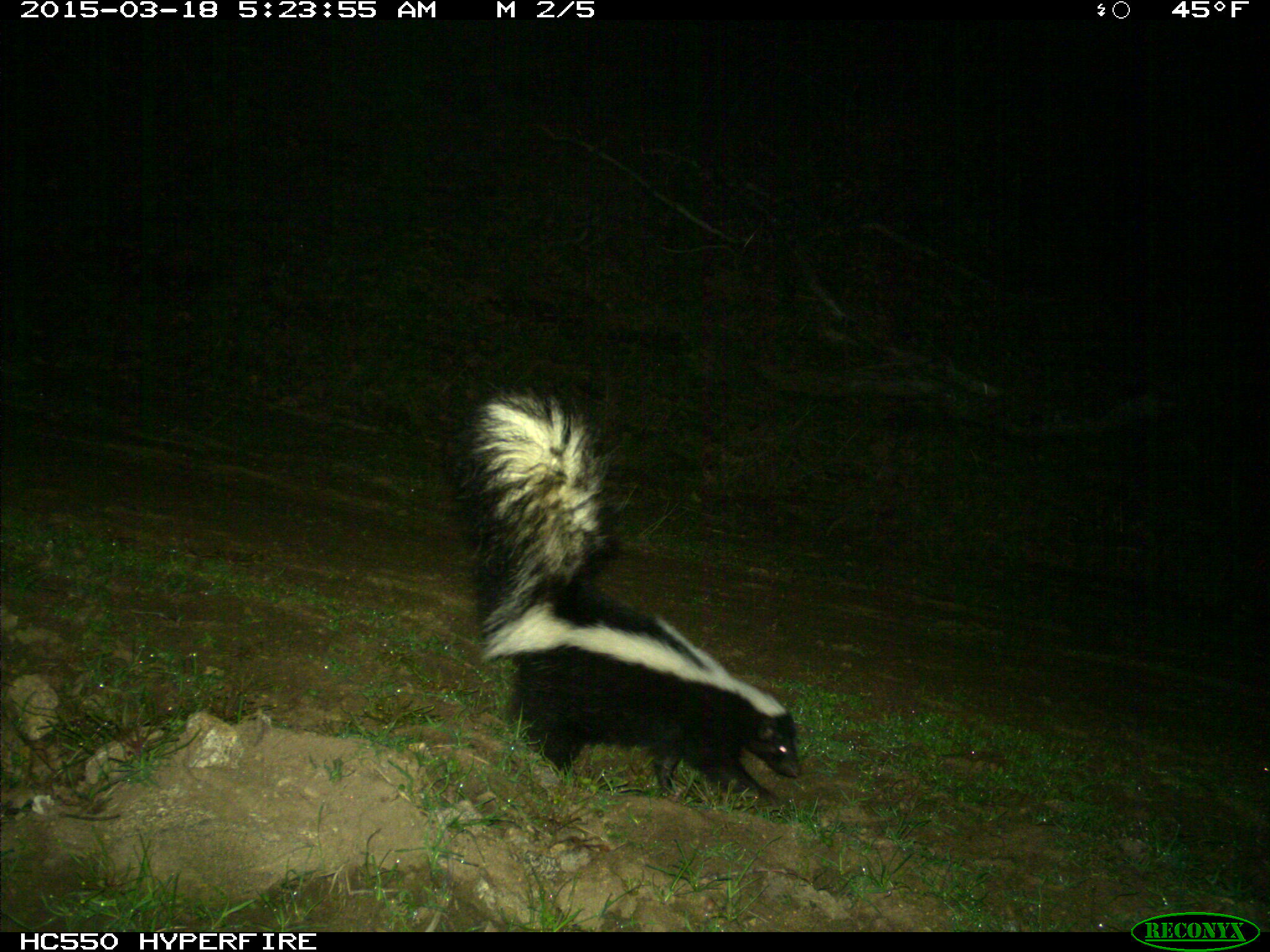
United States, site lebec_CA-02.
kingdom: Animalia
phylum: Chordata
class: Mammalia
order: Carnivora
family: Mephitidae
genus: Mephitis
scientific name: Mephitis mephitis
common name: striped skunk